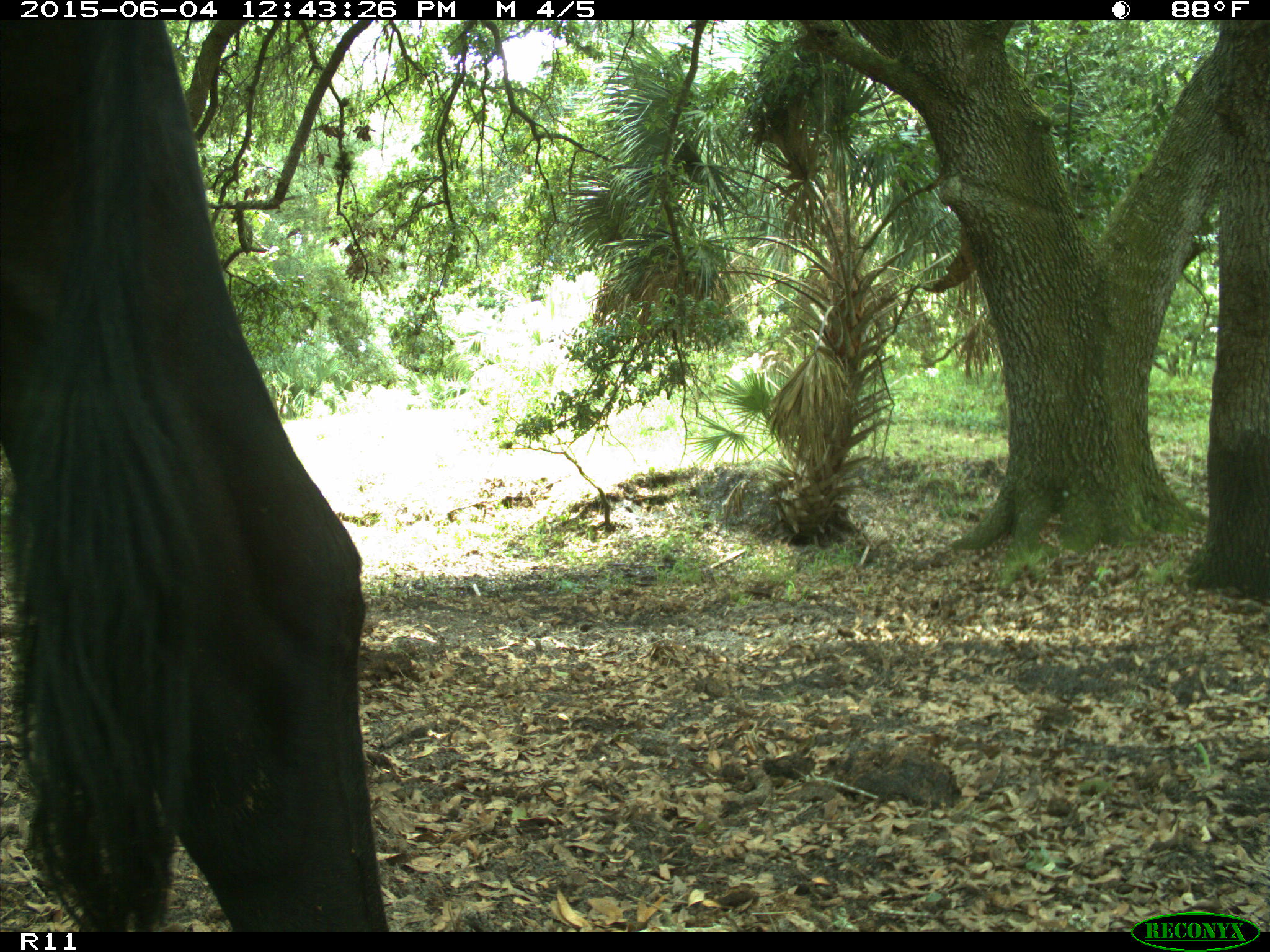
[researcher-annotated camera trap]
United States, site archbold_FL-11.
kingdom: Animalia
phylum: Chordata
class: Mammalia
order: Artiodactyla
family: Bovidae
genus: Bos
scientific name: Bos taurus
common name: domestic cow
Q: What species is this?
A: Bos taurus (domestic cow).